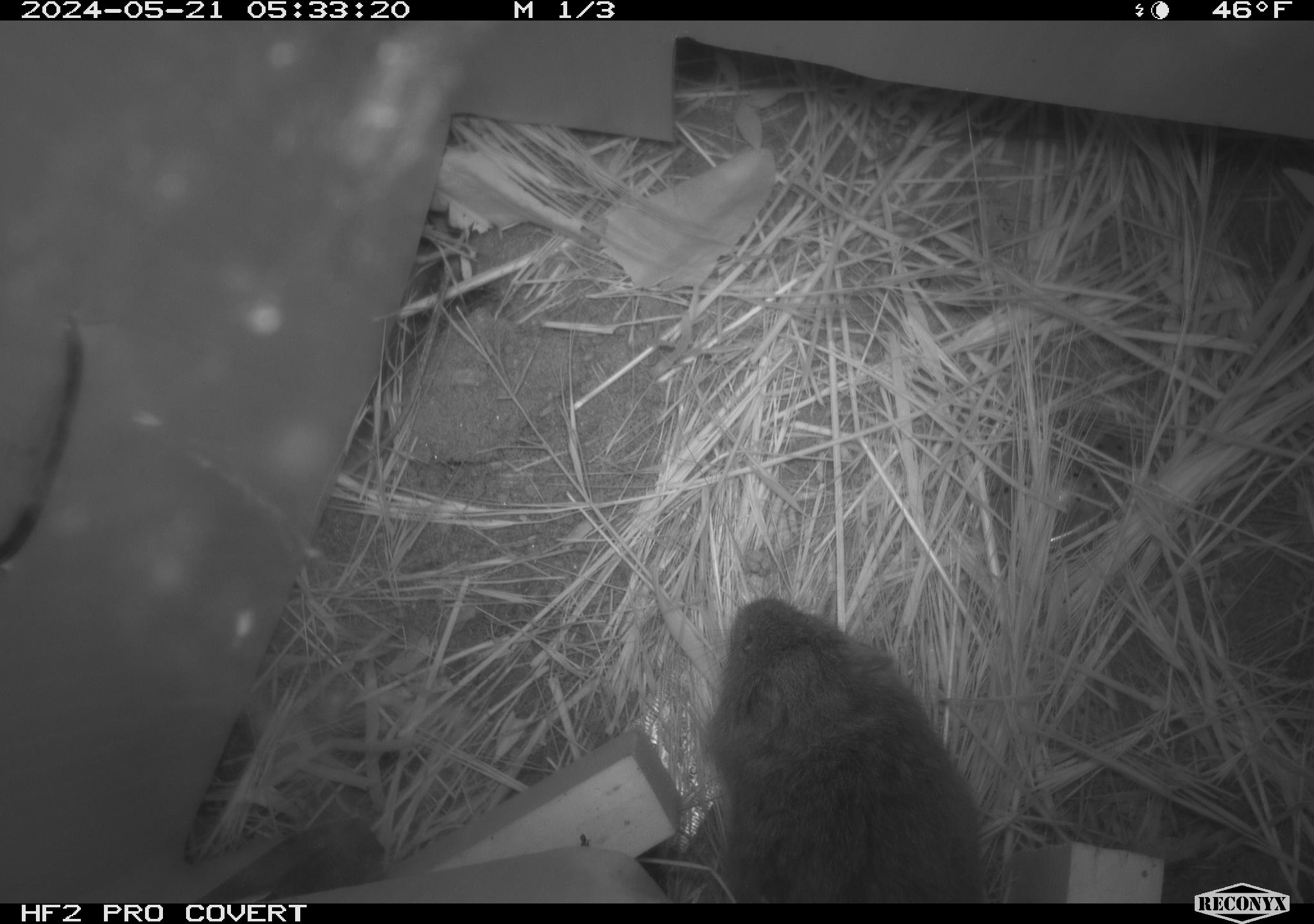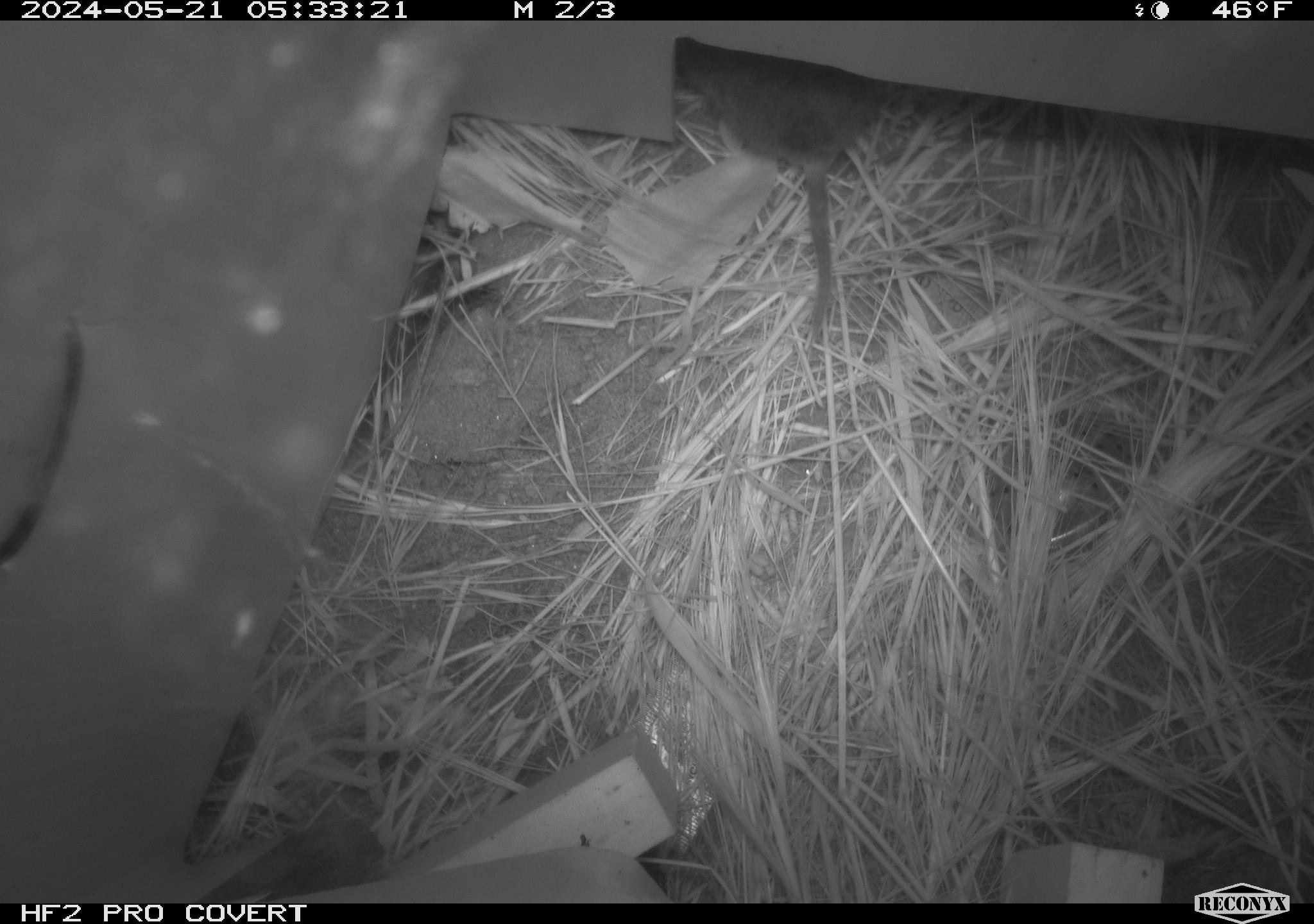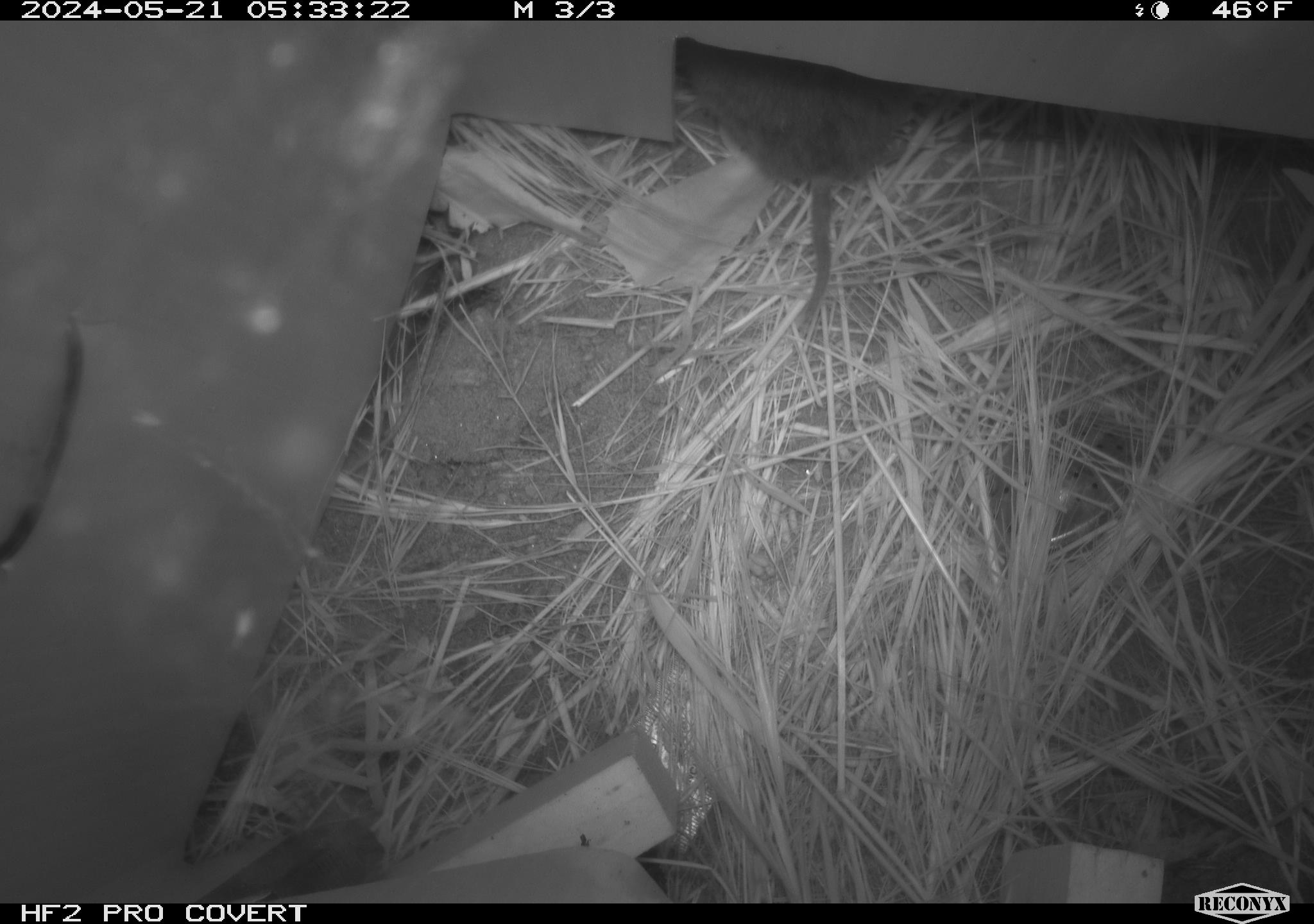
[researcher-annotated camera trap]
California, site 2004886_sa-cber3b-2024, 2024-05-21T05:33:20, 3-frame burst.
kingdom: Animalia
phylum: Chordata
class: Mammalia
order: Rodentia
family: Cricetidae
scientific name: Arvicolinae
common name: voles, lemmings, and muskrats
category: arvicolinae subfamily